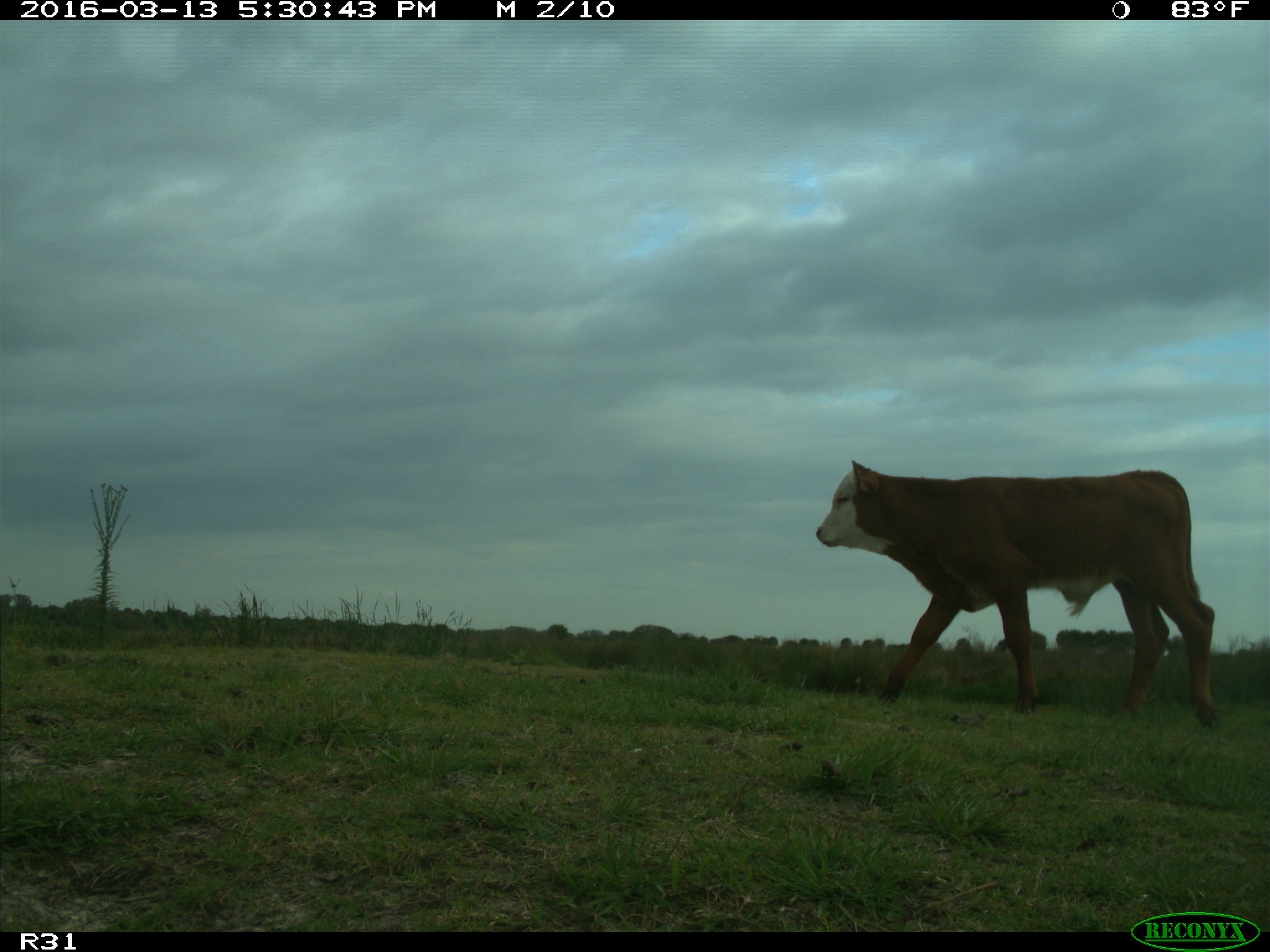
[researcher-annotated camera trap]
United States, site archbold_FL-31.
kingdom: Animalia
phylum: Chordata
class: Mammalia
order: Artiodactyla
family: Bovidae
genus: Bos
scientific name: Bos taurus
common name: domestic cow